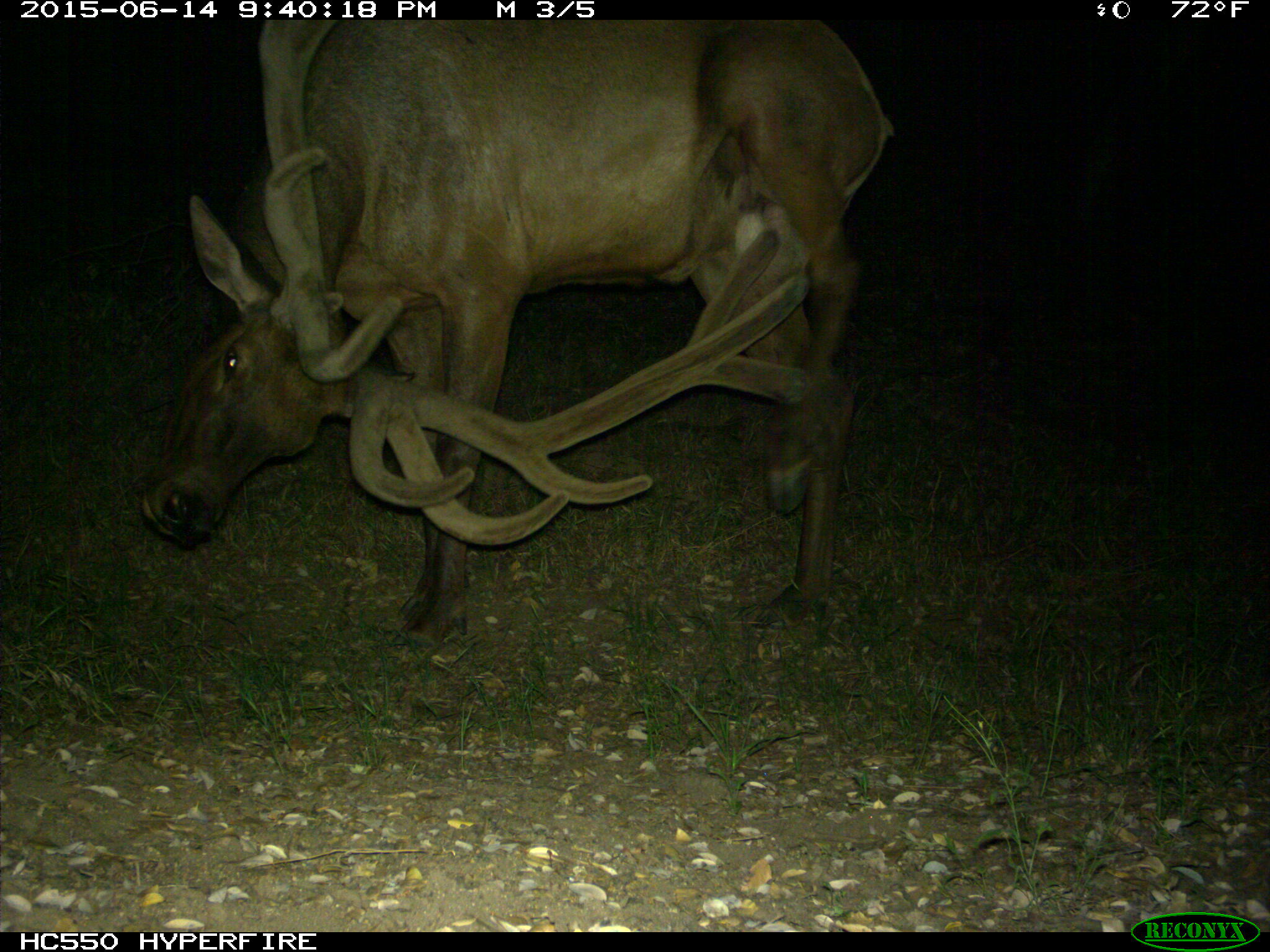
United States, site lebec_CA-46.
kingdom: Animalia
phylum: Chordata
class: Mammalia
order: Artiodactyla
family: Cervidae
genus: Cervus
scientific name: Cervus canadensis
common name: elk